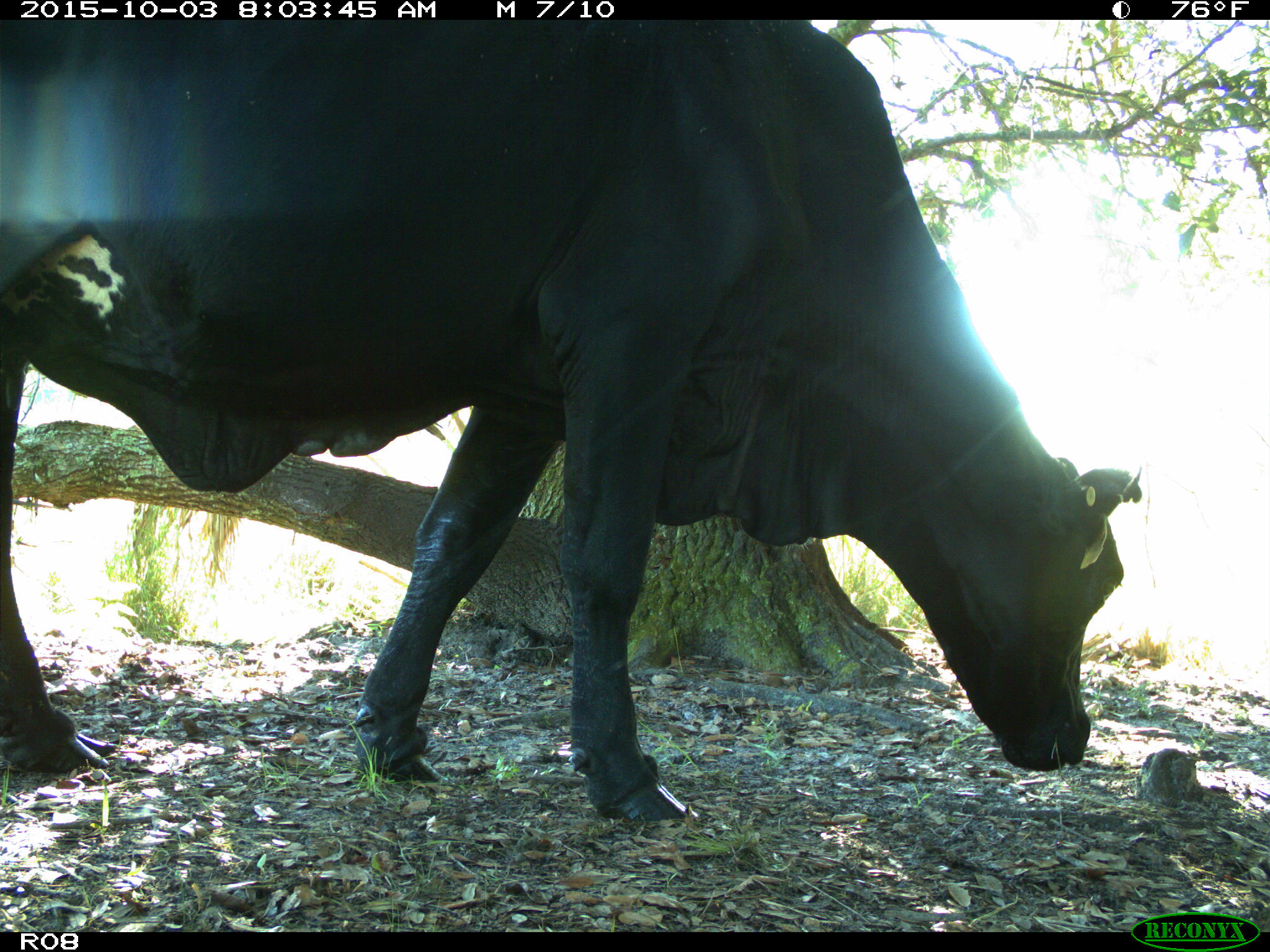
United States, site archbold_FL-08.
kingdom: Animalia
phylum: Chordata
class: Mammalia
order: Artiodactyla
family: Bovidae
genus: Bos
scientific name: Bos taurus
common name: domestic cow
Bos taurus (domestic cow).